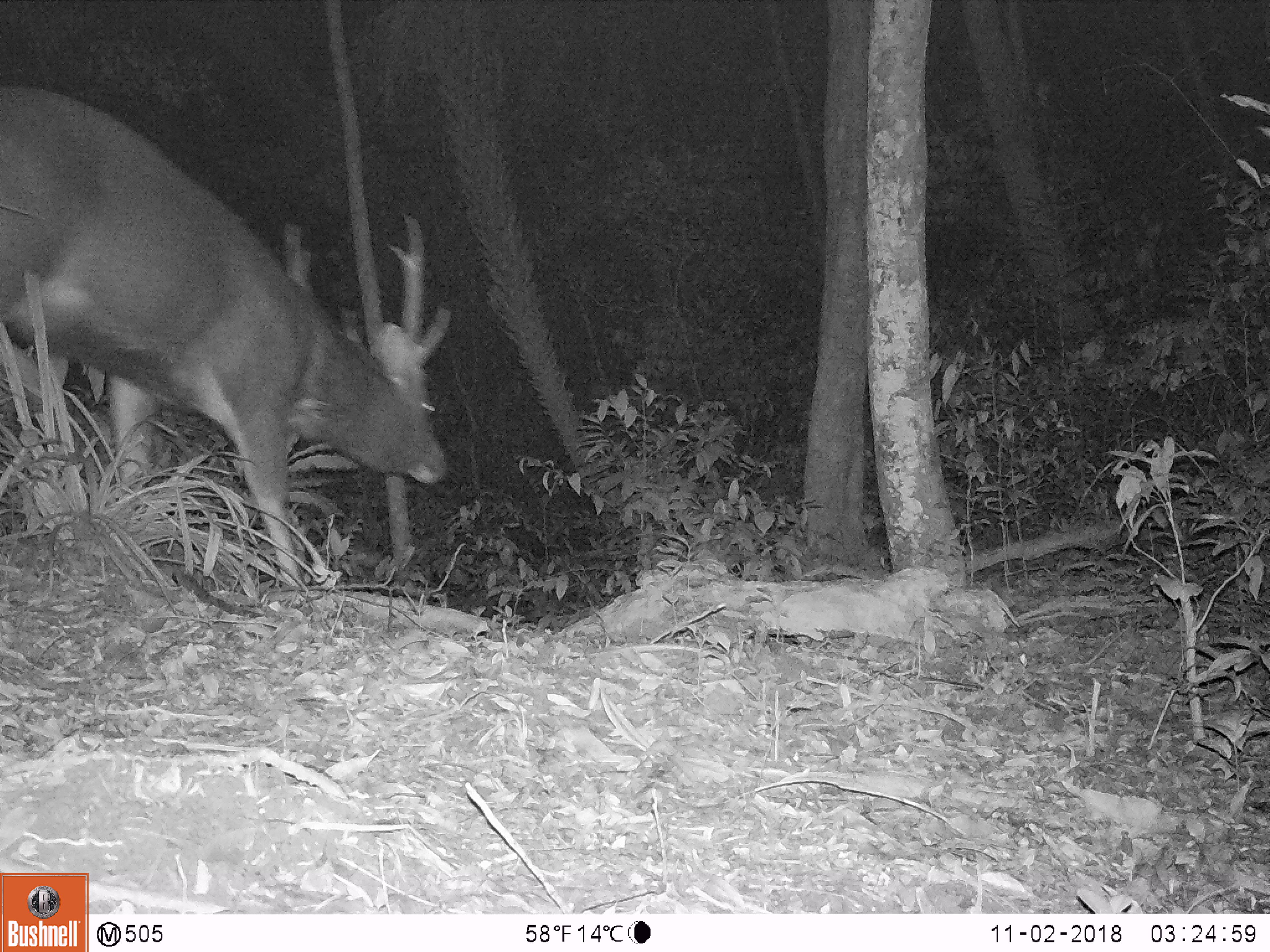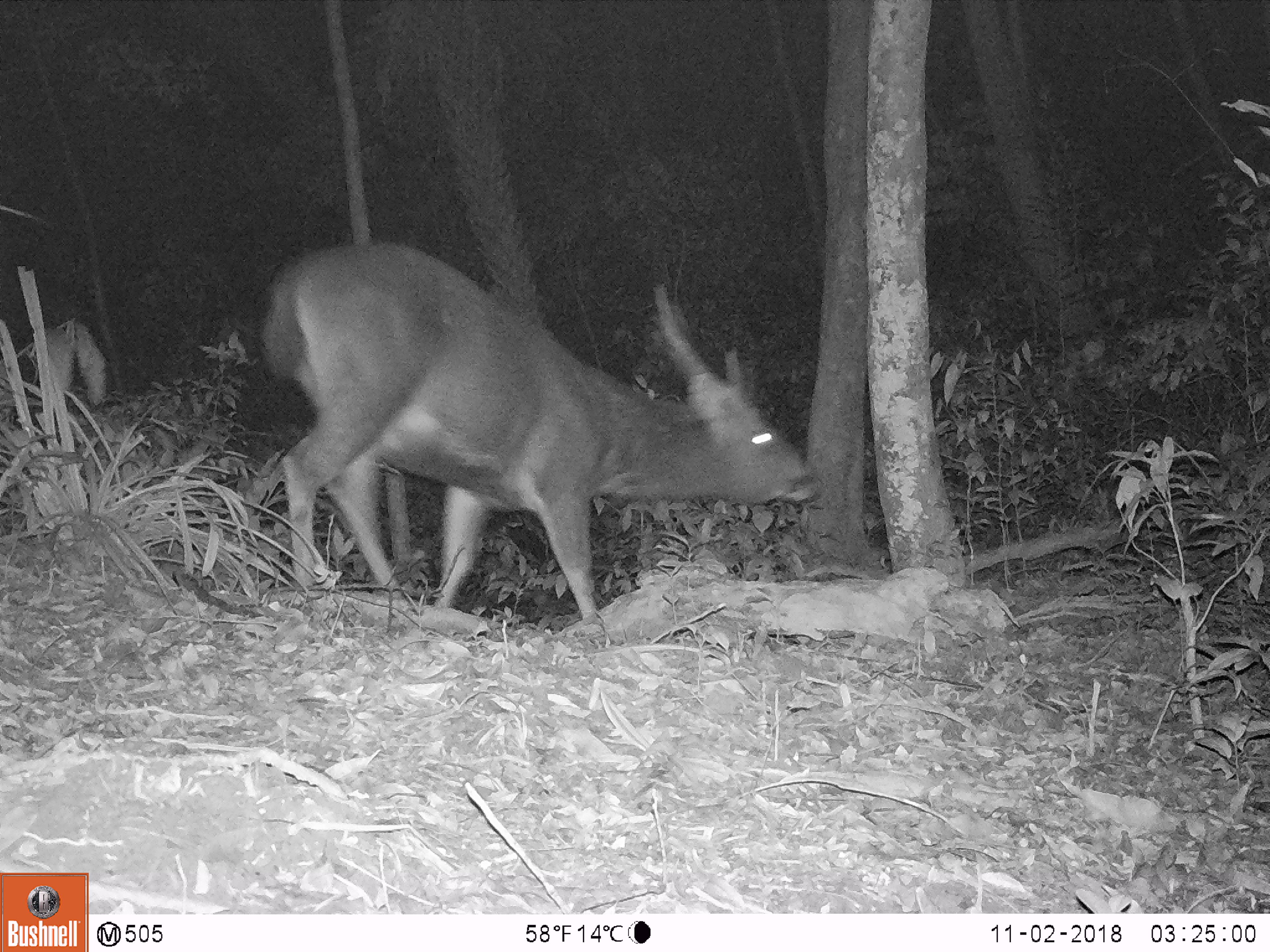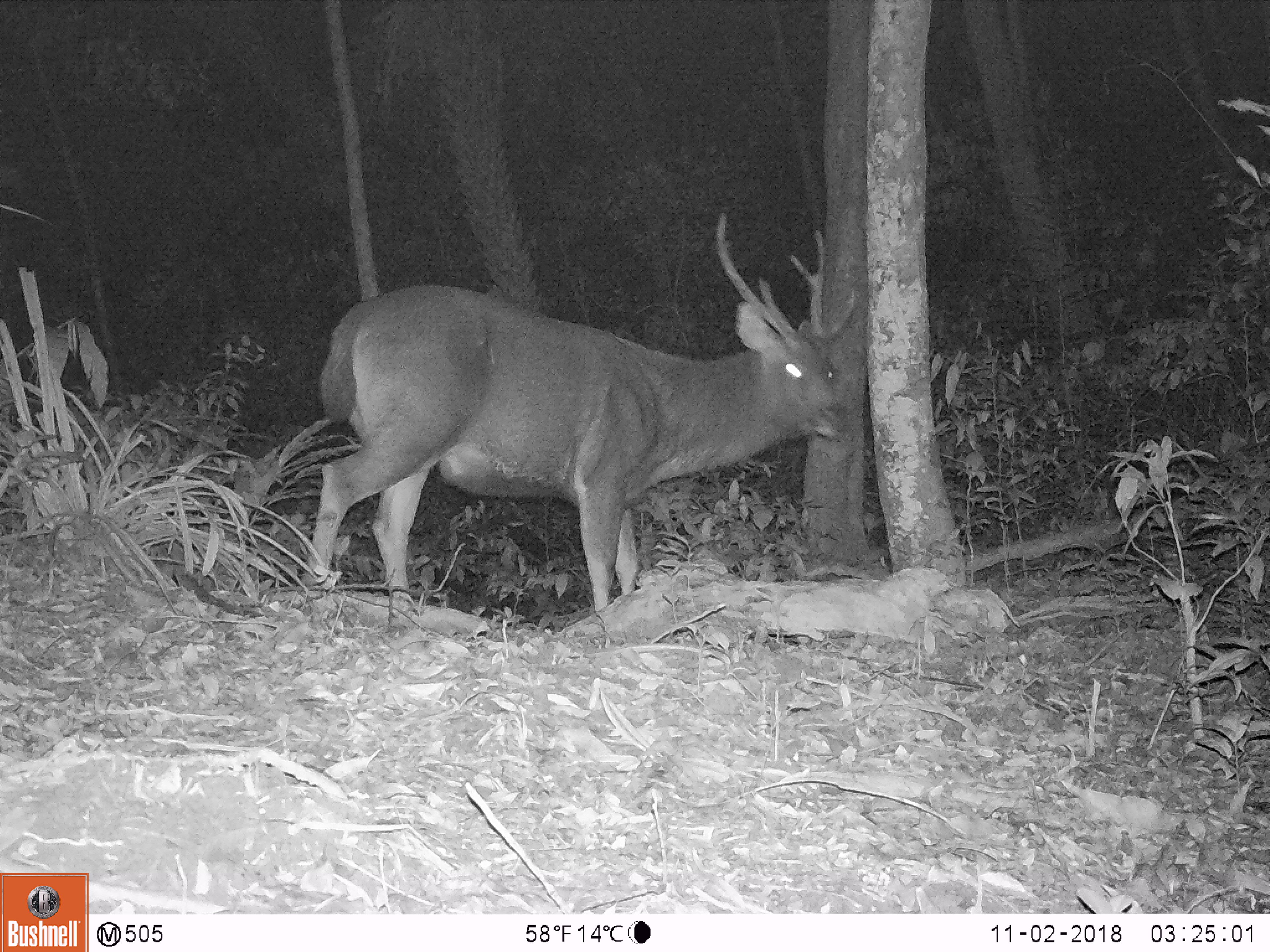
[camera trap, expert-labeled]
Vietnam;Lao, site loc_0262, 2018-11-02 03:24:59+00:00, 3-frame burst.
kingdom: Animalia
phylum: Chordata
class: Mammalia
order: Artiodactyla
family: Cervidae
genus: Rusa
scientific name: Rusa unicolor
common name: sambar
Sambar (Rusa unicolor). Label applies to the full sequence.